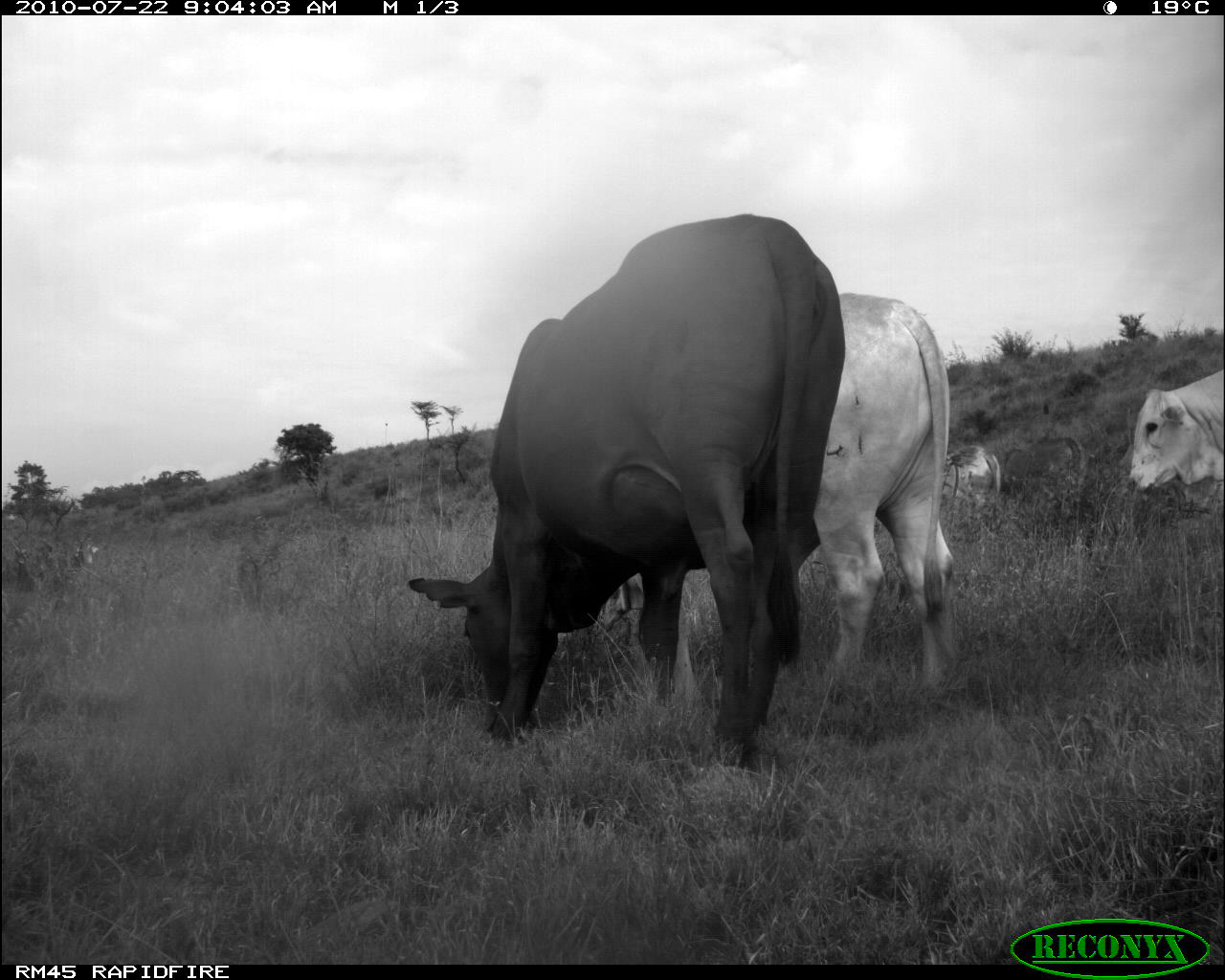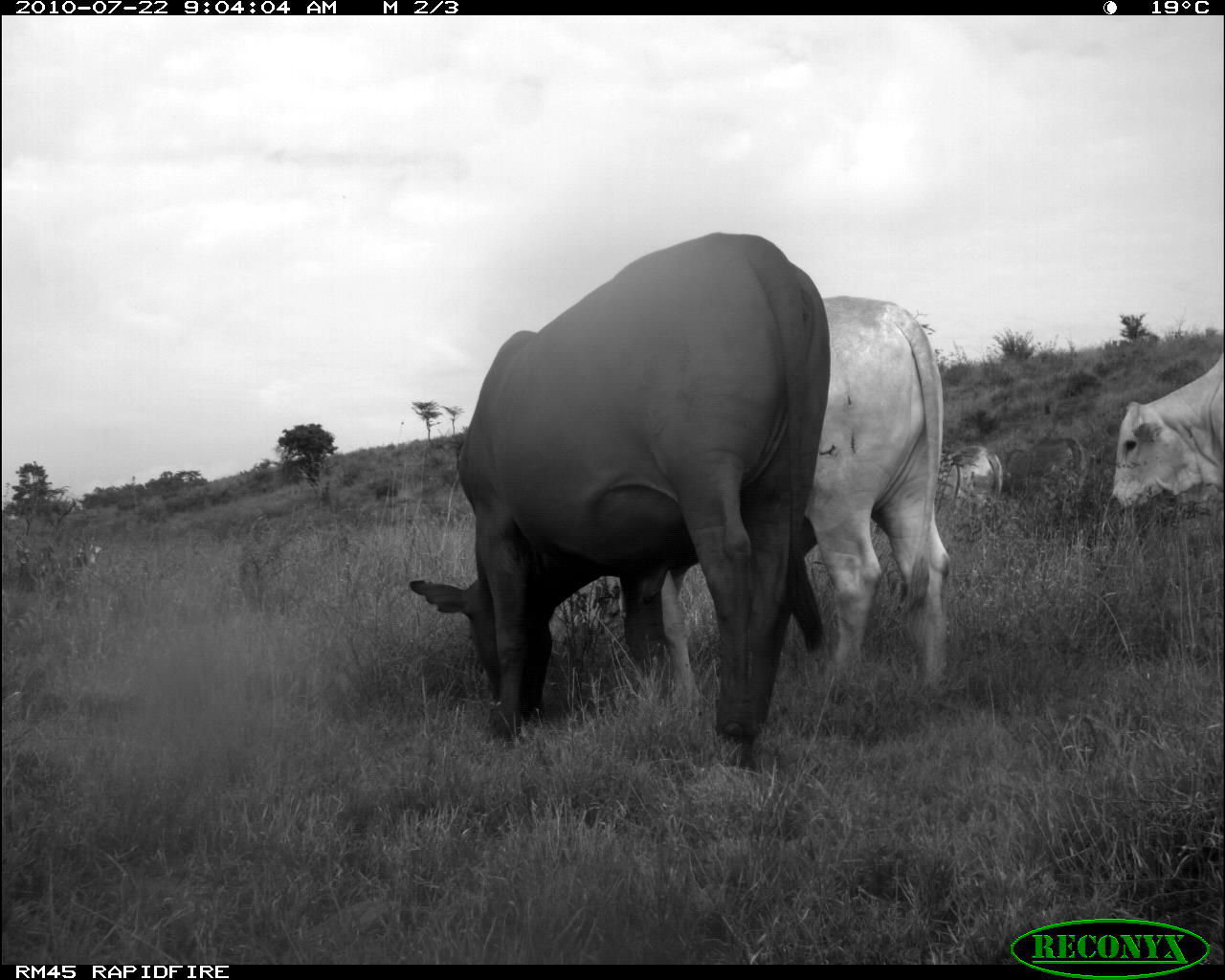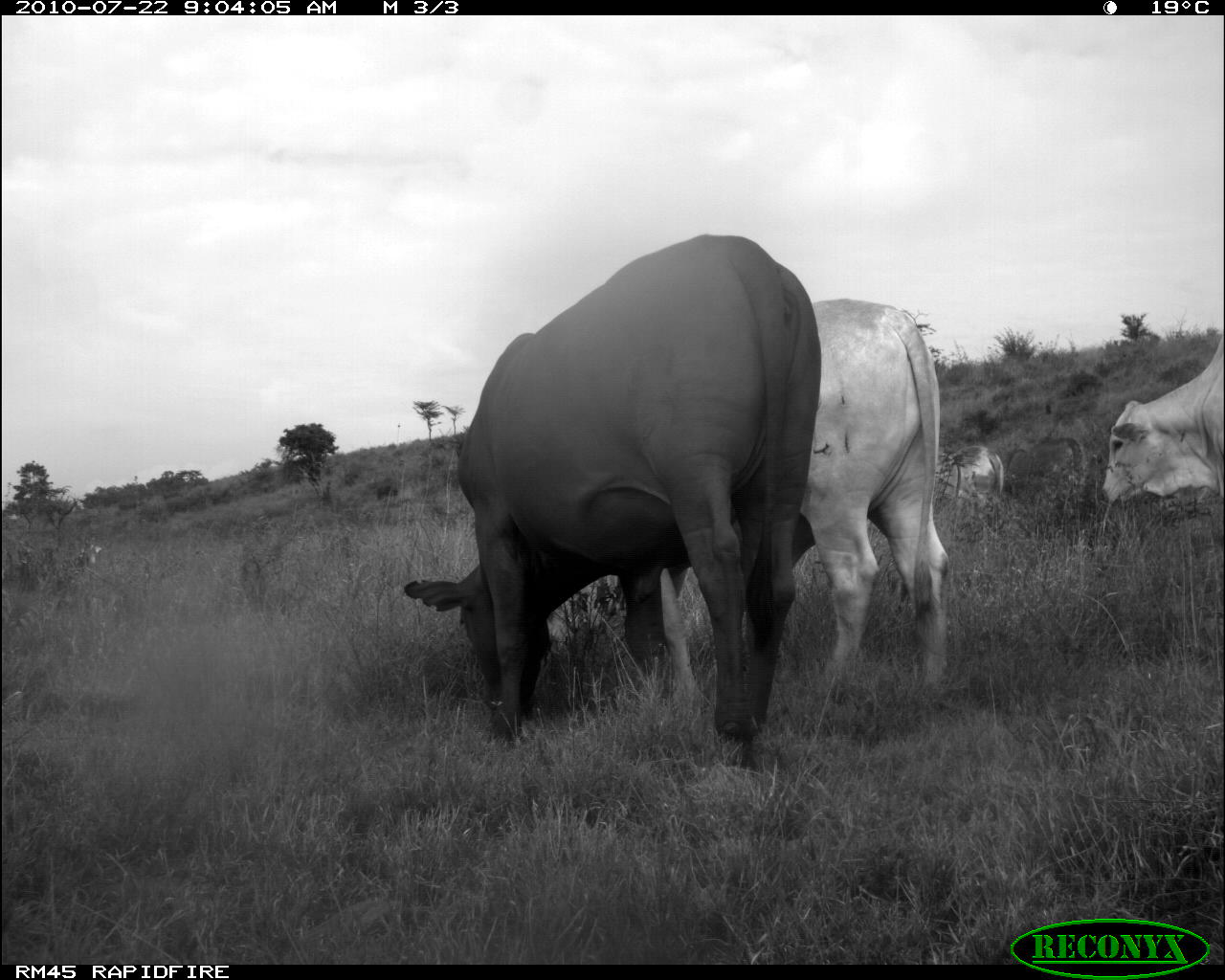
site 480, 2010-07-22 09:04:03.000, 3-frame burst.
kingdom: Animalia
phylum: Chordata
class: Mammalia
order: Artiodactyla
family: Bovidae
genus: Bos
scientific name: Bos taurus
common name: domestic cattle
Bos taurus (domestic cattle), count 4.